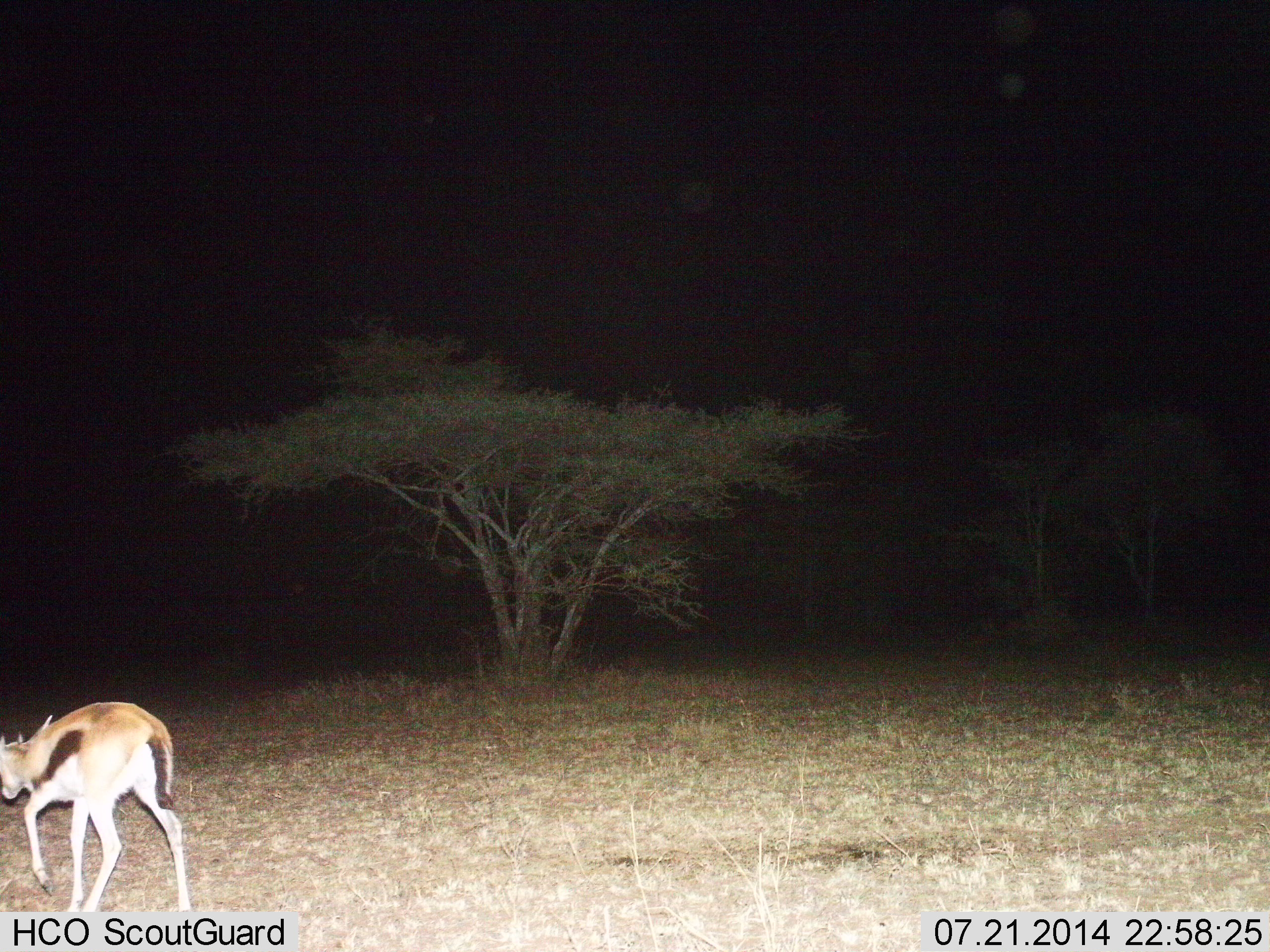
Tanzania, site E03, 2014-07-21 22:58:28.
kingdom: Animalia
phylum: Chordata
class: Mammalia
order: Artiodactyla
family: Bovidae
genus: Eudorcas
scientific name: Eudorcas thomsonii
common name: thomson's gazelle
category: gazellethomsons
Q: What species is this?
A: Gazellethomsons (thomson's gazelle) (Eudorcas thomsonii).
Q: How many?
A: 1.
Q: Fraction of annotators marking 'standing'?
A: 0%.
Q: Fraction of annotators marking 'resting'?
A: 0%.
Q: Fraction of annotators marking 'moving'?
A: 100%.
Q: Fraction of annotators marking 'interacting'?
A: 0%.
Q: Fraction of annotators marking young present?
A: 0%.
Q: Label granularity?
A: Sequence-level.